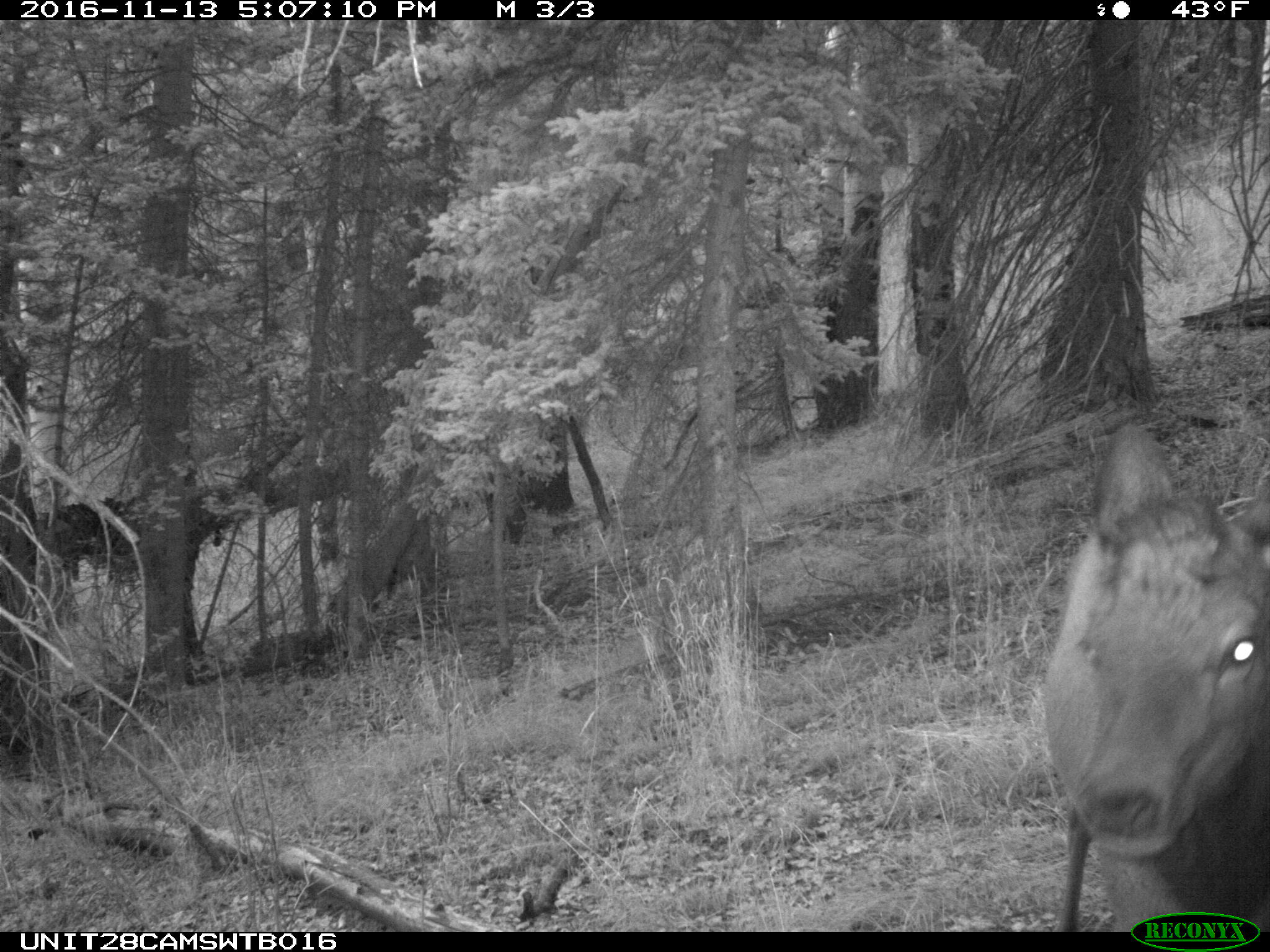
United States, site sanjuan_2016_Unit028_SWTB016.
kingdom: Animalia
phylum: Chordata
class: Mammalia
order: Artiodactyla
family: Cervidae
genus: Cervus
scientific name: Cervus elaphus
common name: red deer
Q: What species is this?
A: Cervus elaphus (red deer).